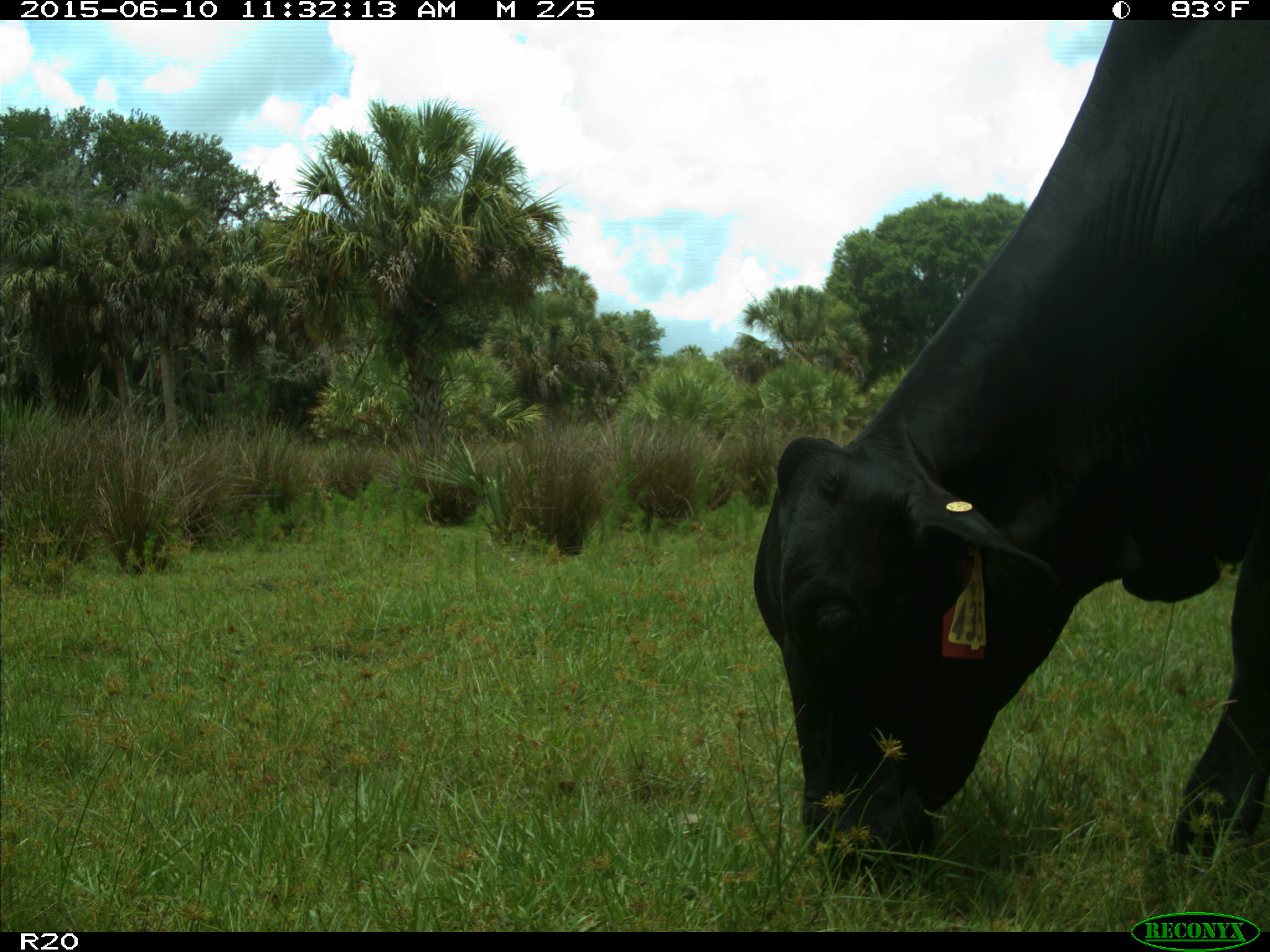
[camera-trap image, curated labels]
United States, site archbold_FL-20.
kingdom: Animalia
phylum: Chordata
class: Mammalia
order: Artiodactyla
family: Bovidae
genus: Bos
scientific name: Bos taurus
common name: domestic cow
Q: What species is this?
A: Bos taurus (domestic cow).